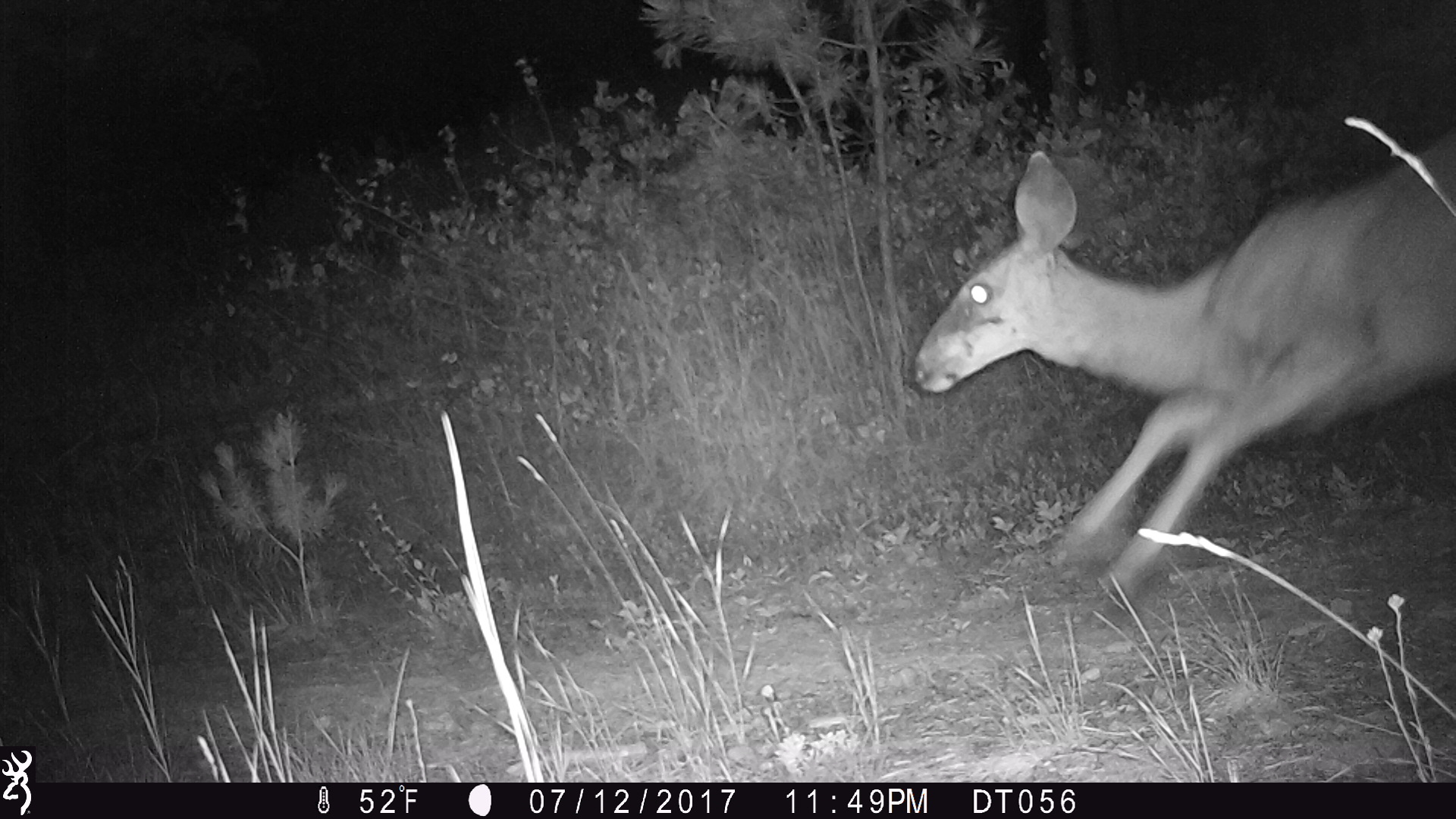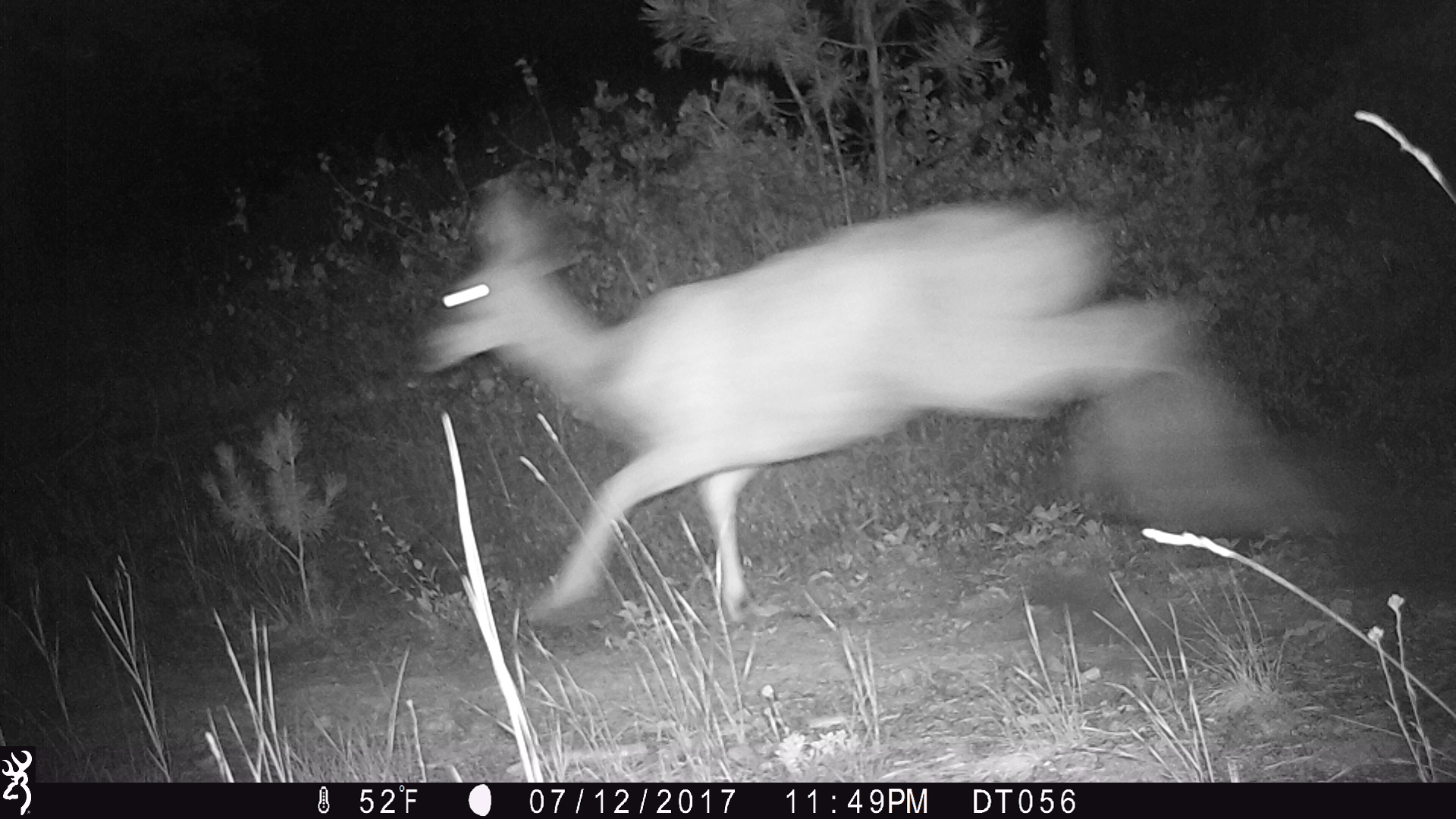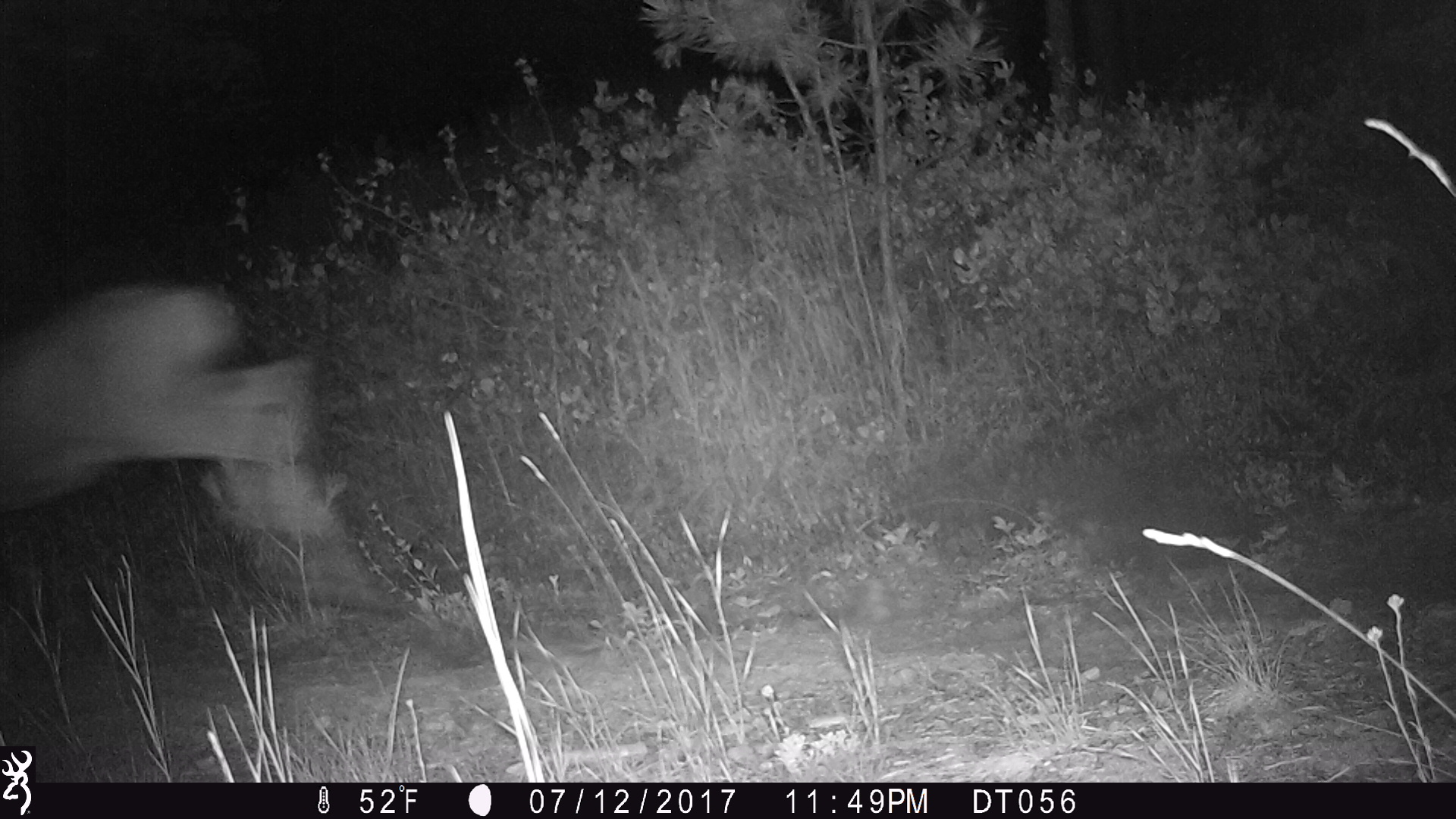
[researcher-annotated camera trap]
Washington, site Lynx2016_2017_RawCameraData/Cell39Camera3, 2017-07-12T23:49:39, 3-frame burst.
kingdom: Animalia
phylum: Chordata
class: Mammalia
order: Artiodactyla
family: Cervidae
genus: Odocoileus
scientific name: Odocoileus hemionus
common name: mule deer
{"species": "Odocoileus hemionus (mule deer)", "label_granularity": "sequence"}